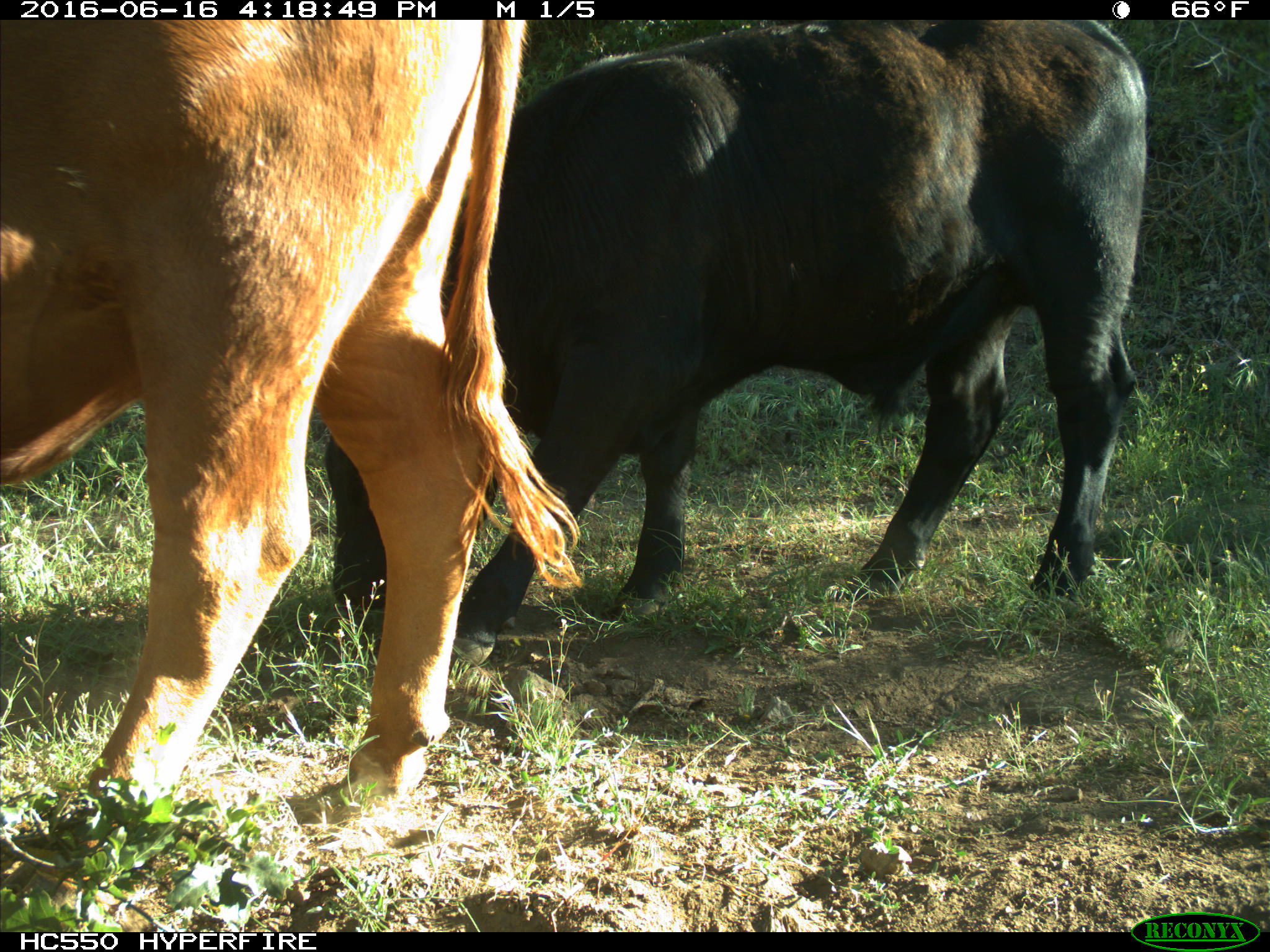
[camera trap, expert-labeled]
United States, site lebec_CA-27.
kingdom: Animalia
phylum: Chordata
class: Mammalia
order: Artiodactyla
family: Bovidae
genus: Bos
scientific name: Bos taurus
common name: domestic cow